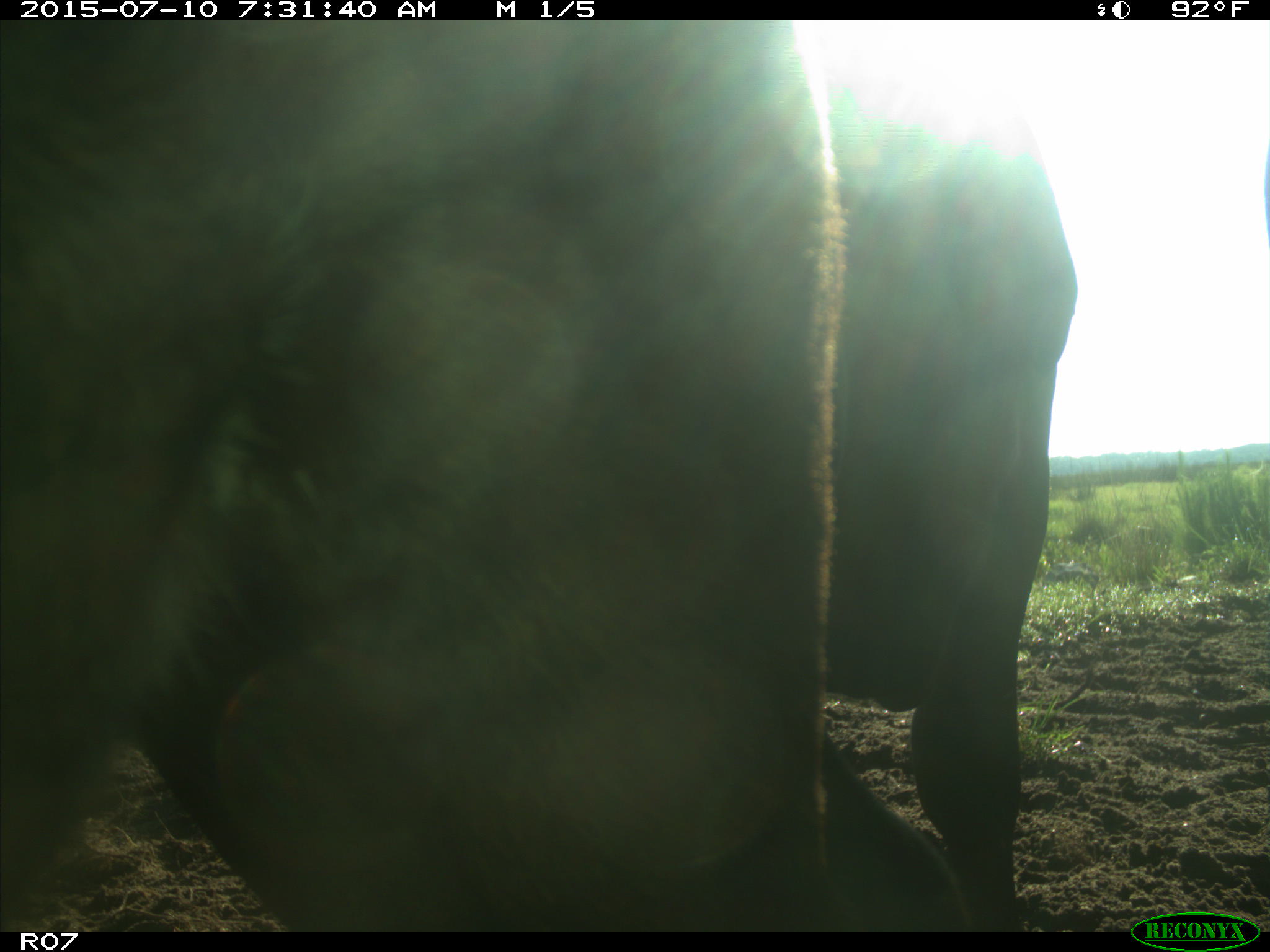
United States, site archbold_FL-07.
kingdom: Animalia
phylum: Chordata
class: Mammalia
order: Artiodactyla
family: Bovidae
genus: Bos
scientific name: Bos taurus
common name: domestic cow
Bos taurus (domestic cow).